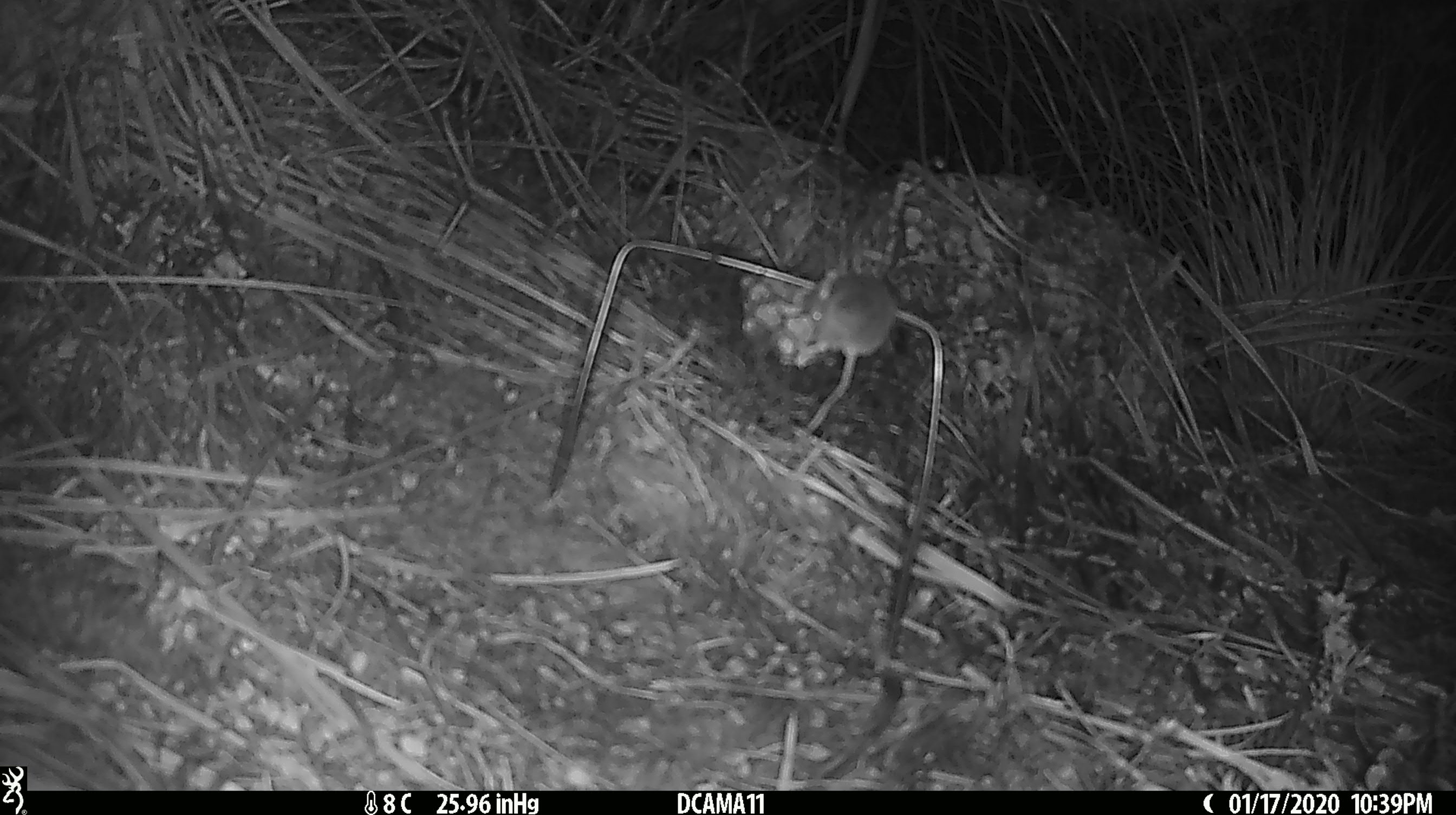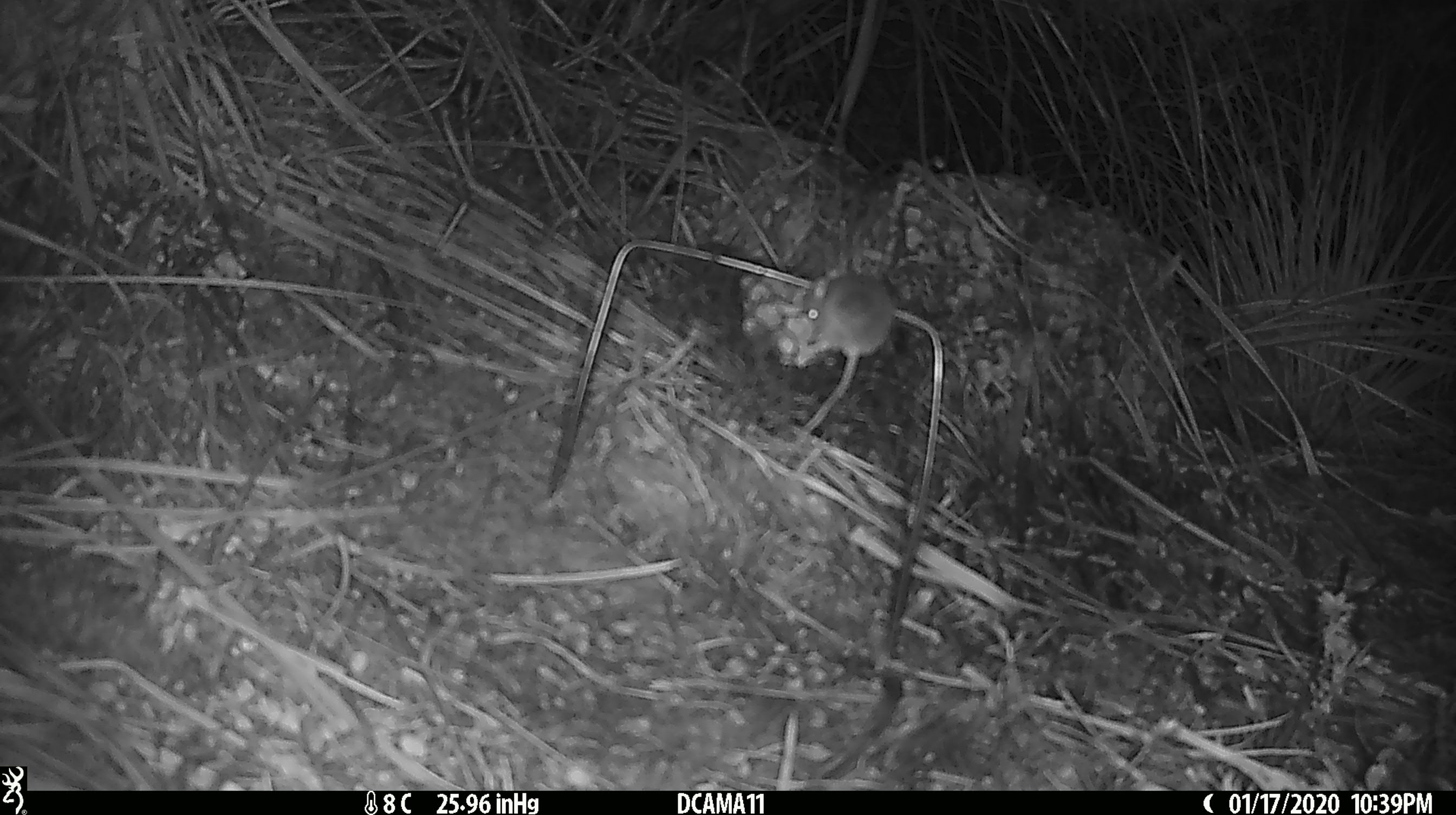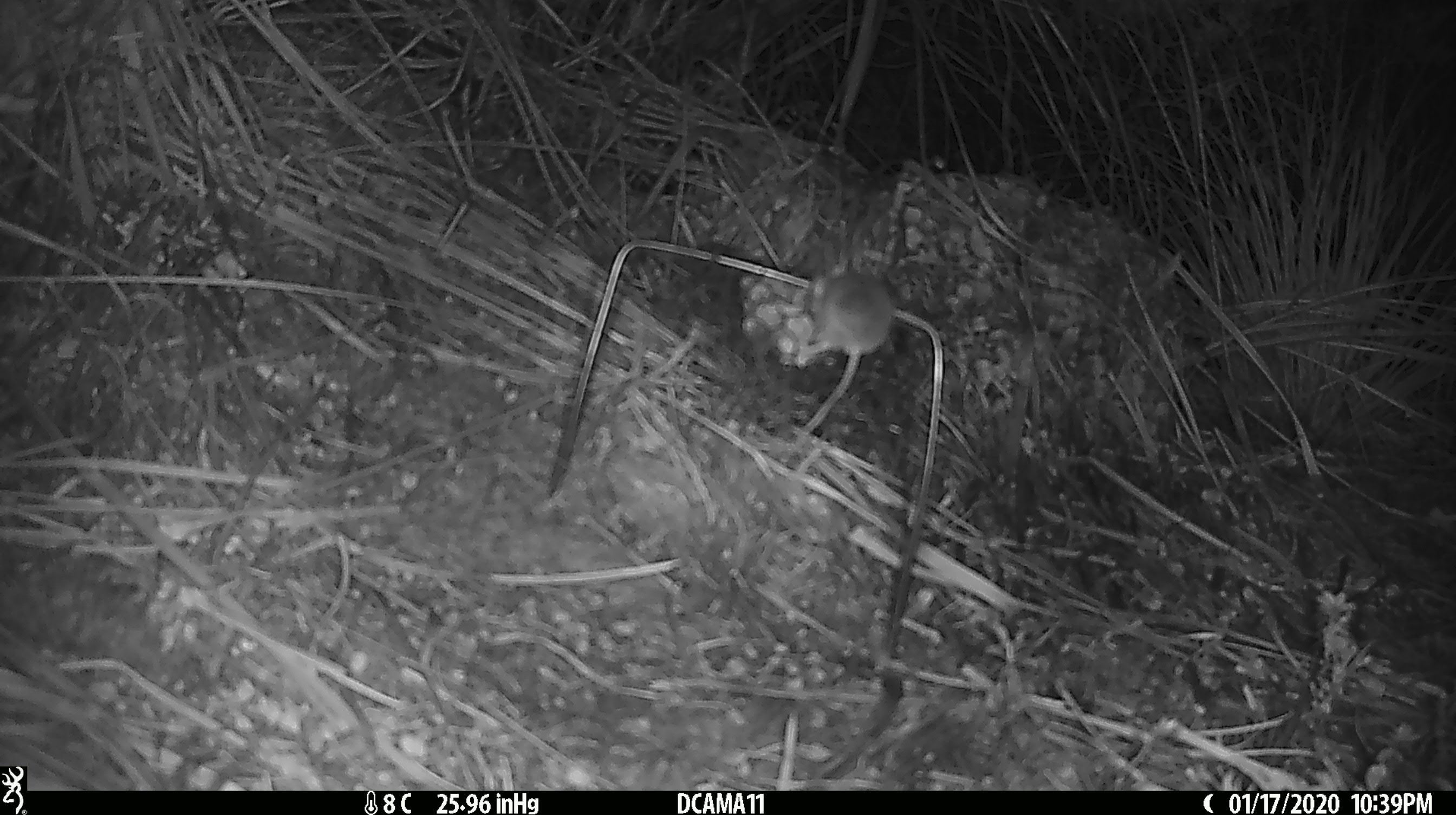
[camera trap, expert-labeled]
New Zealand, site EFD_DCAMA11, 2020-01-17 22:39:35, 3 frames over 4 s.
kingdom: Animalia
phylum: Chordata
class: Mammalia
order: Rodentia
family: Muridae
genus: Mus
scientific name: Mus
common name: mouse